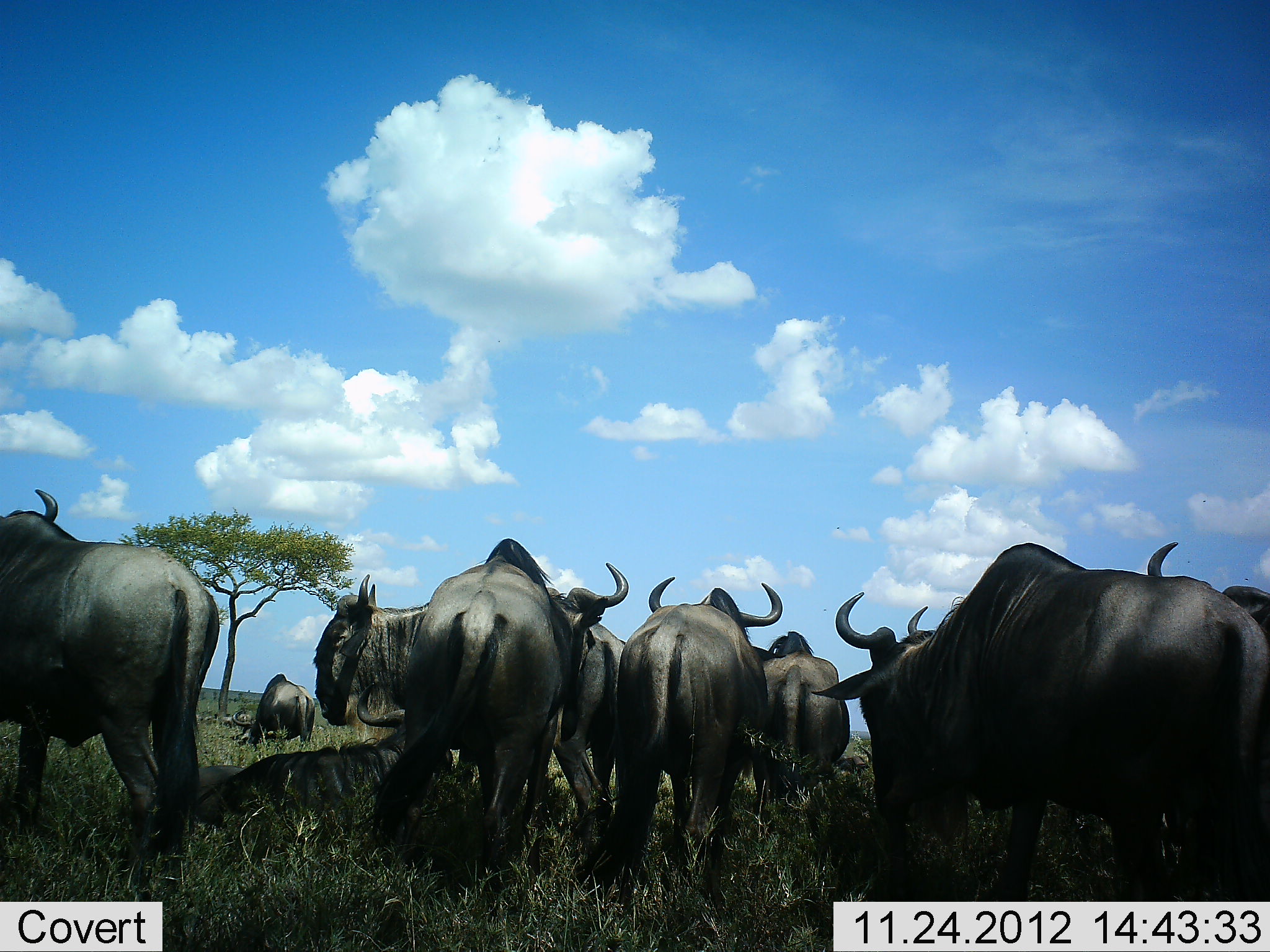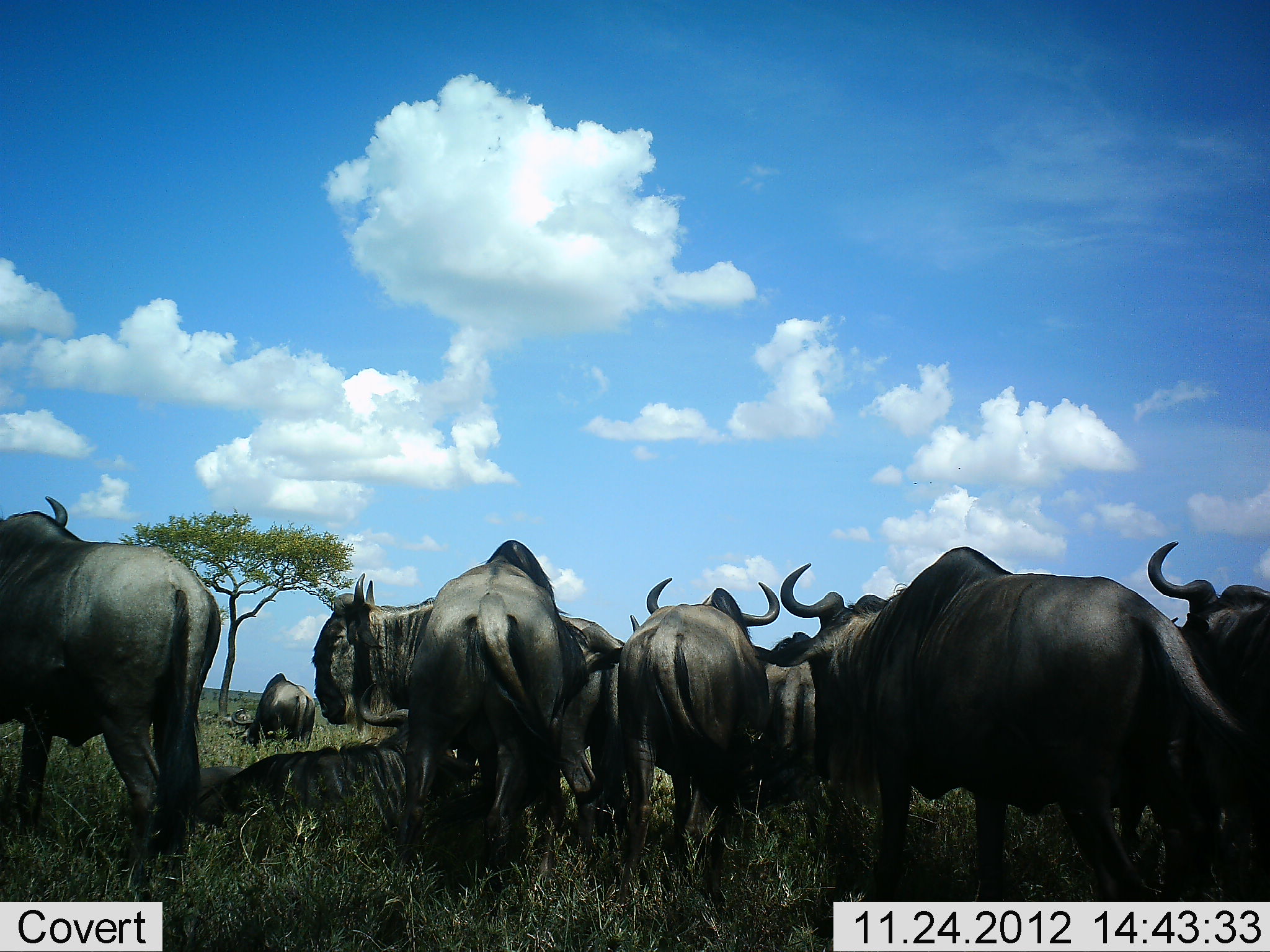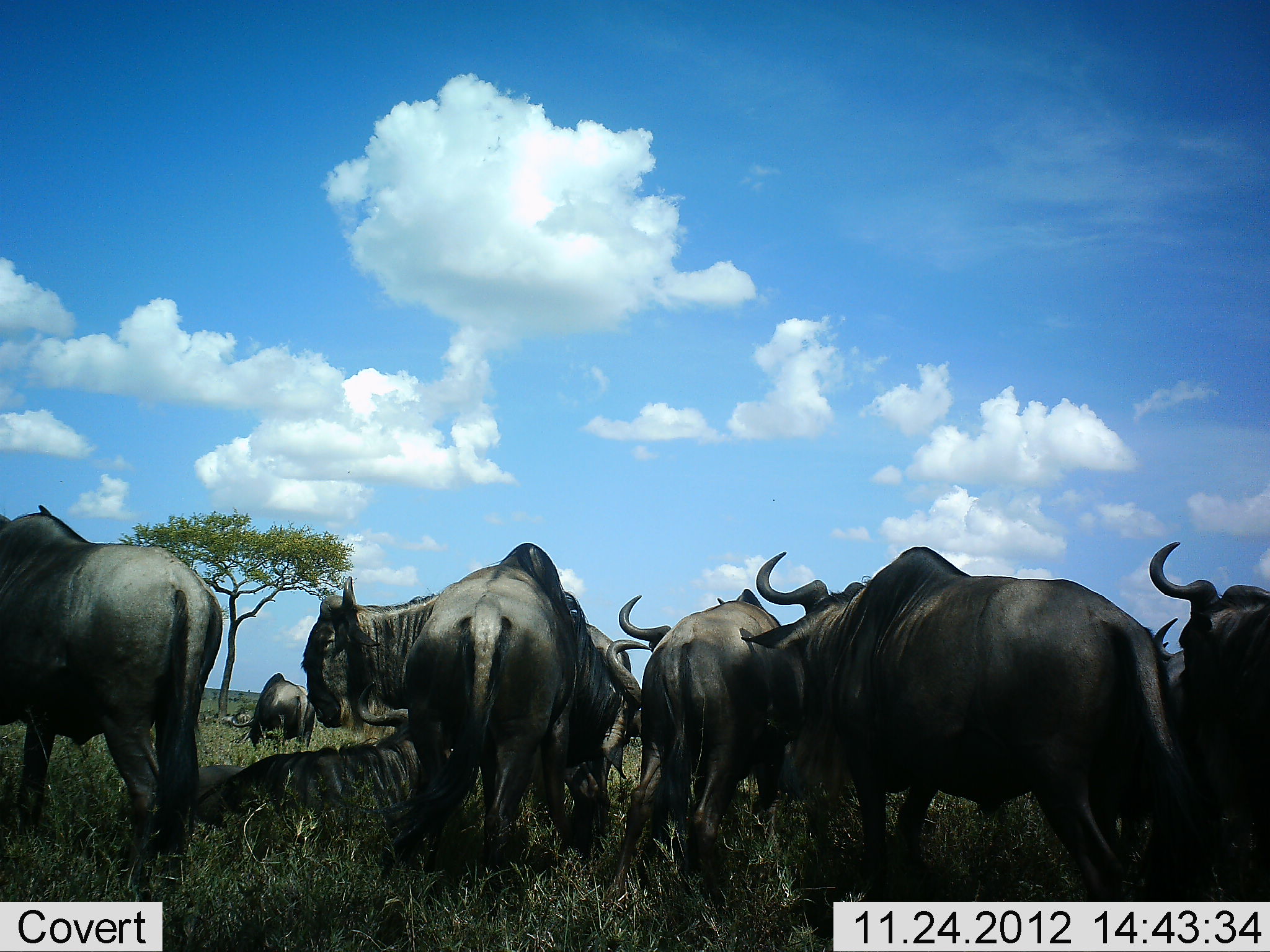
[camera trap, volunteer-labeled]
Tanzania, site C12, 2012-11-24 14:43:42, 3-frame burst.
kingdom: Animalia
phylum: Chordata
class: Mammalia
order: Artiodactyla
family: Bovidae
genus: Connochaetes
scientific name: Connochaetes taurinus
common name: blue wildebeest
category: wildebeest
Wildebeest (blue wildebeest) (Connochaetes taurinus), count 10. Behavior (volunteer vote fractions): standing 100%, resting 100%, moving 50%, interacting 0%. Young present (vote fraction): 0%. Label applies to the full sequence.